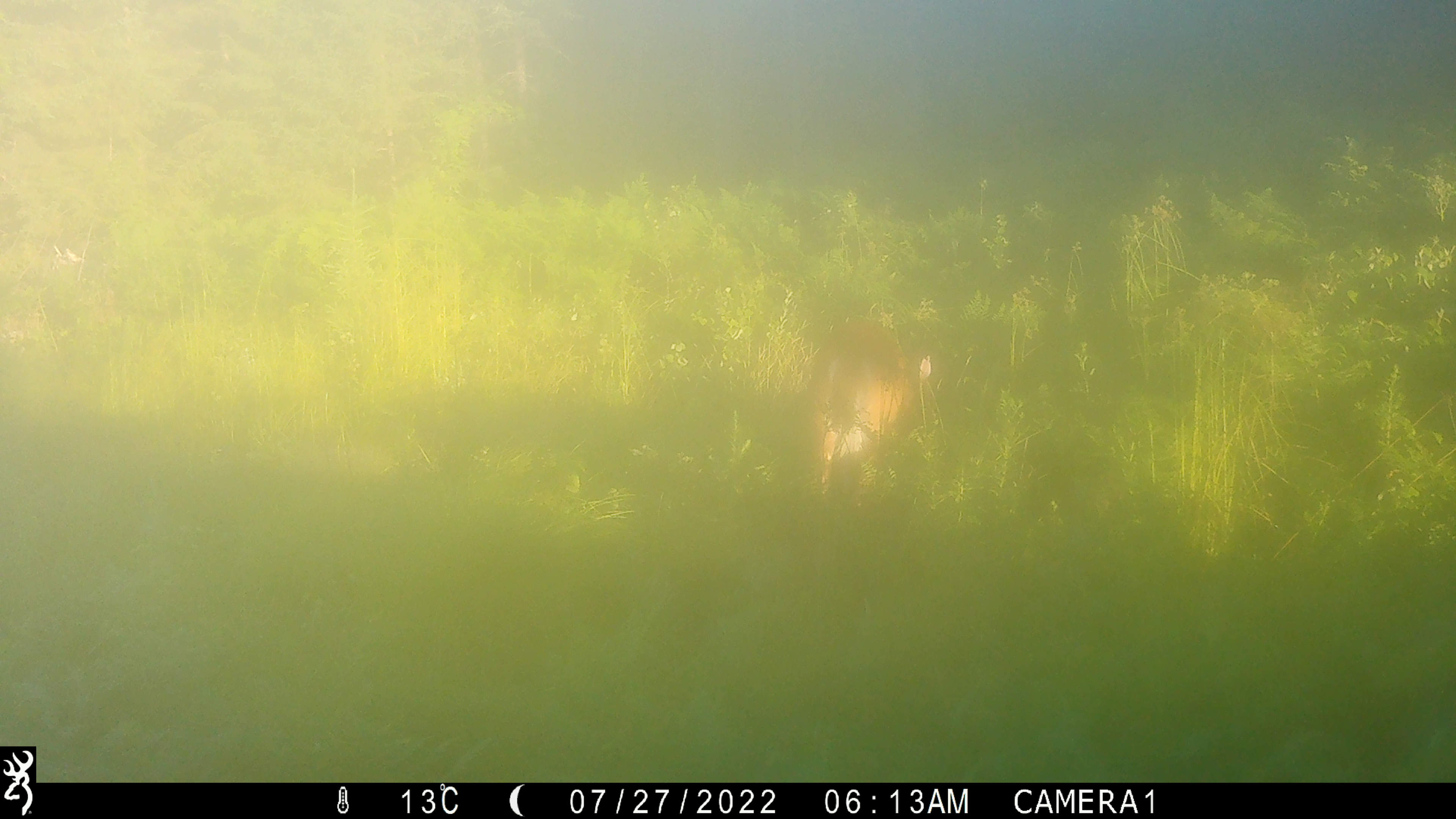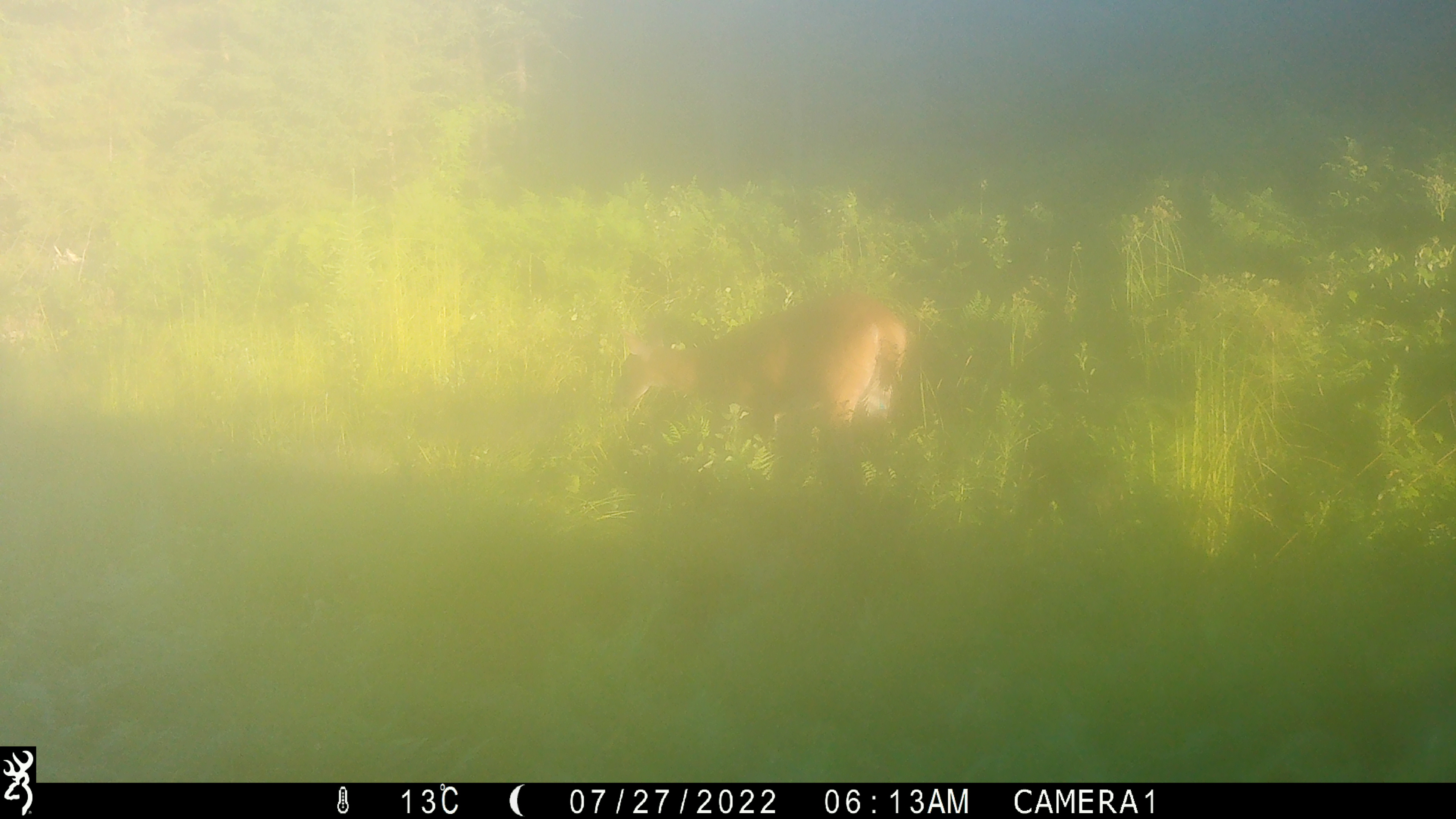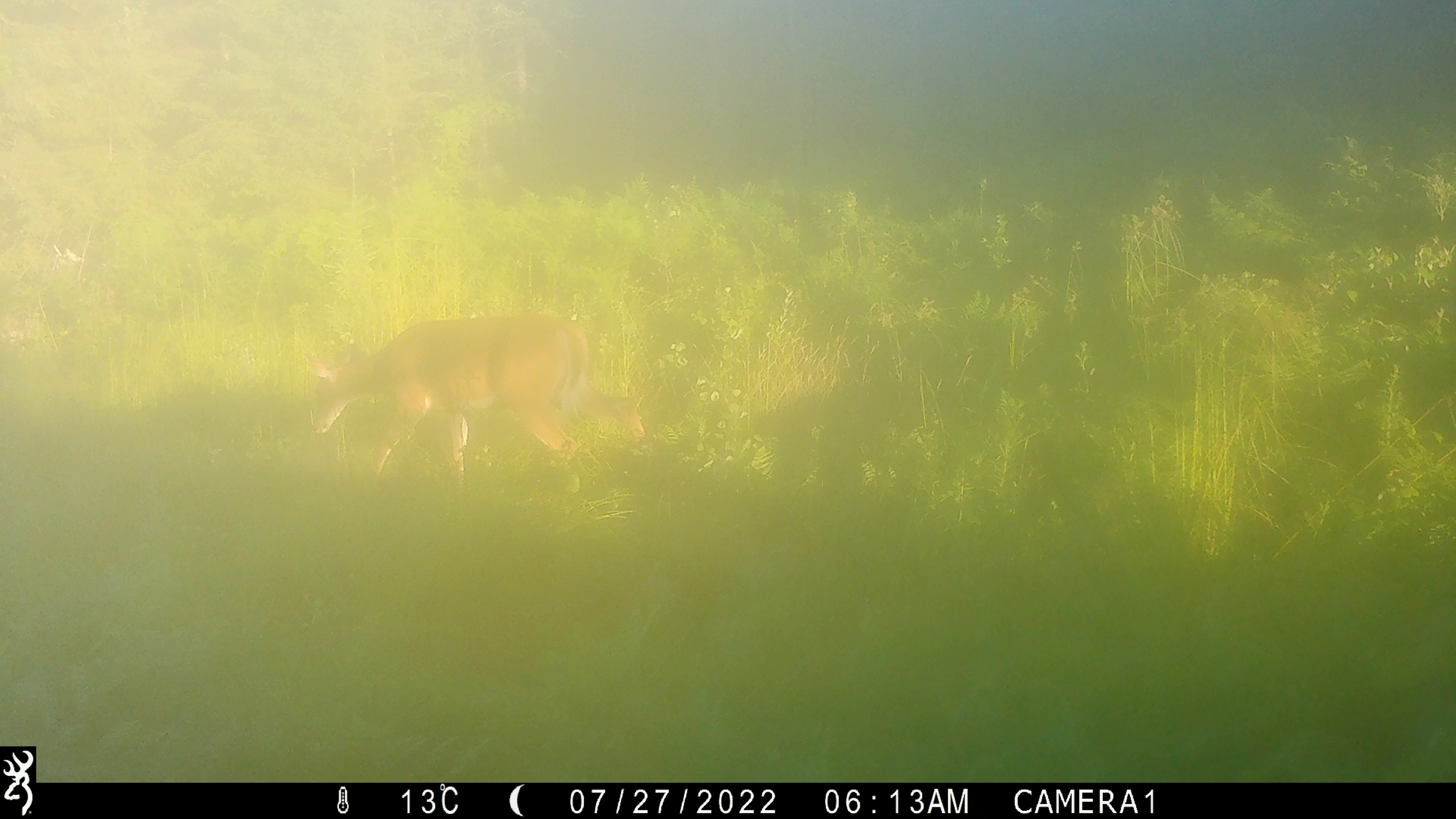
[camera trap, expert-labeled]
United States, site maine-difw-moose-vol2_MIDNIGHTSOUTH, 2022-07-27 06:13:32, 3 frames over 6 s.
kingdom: Animalia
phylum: Chordata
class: Mammalia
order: Artiodactyla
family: Cervidae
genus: Odocoileus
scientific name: Odocoileus virginianus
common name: white-tailed deer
White-tailed deer (Odocoileus virginianus).